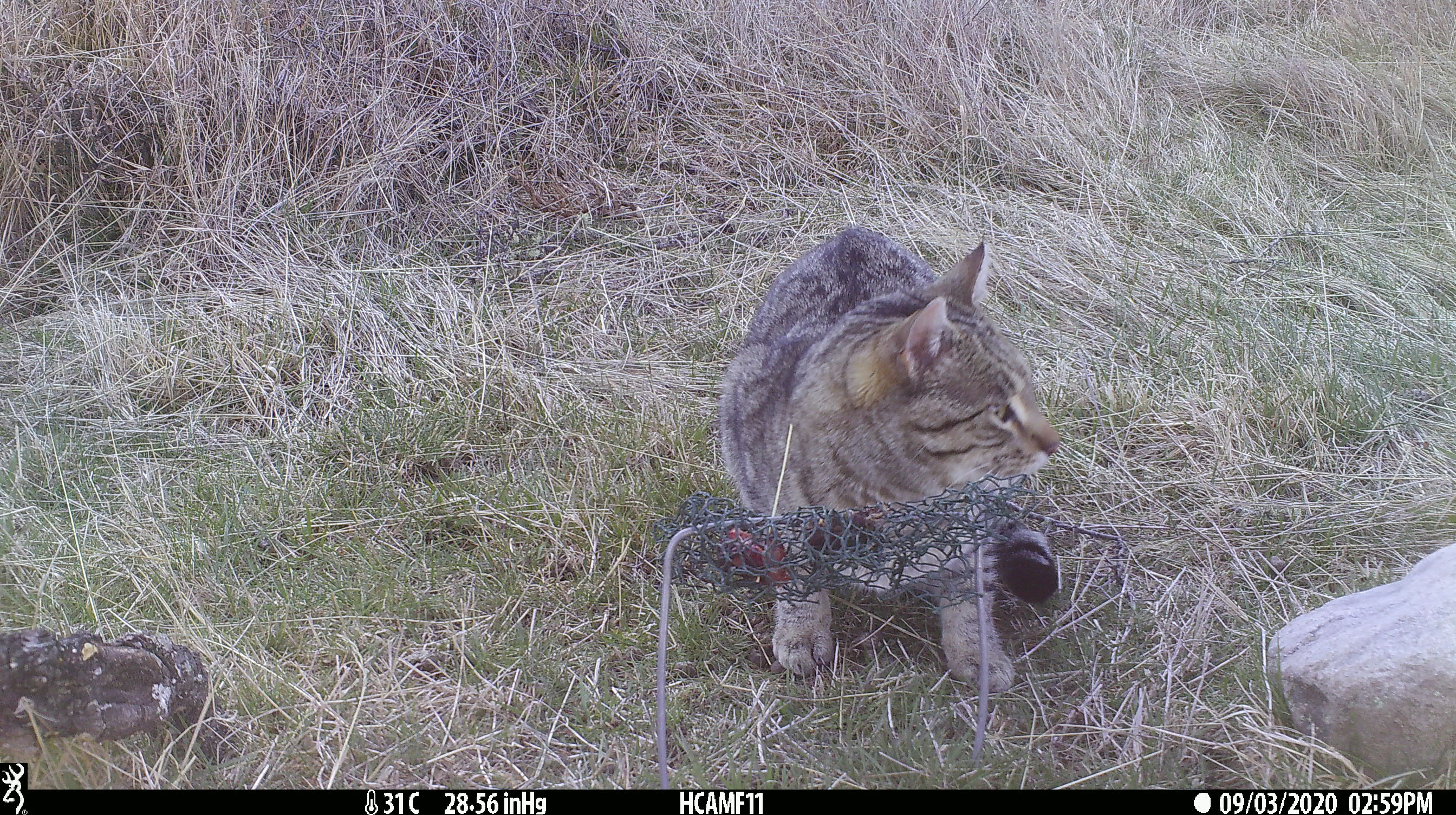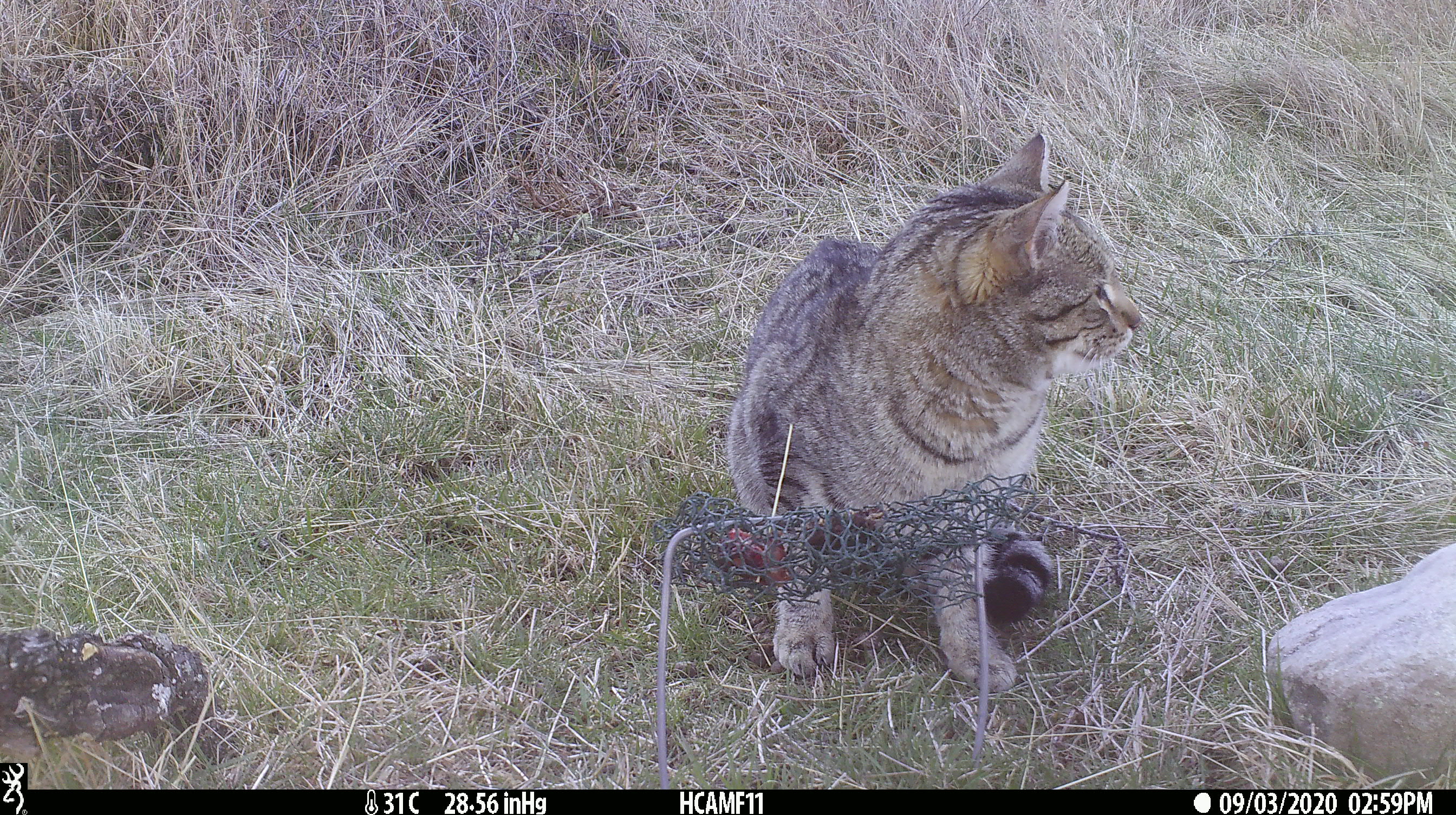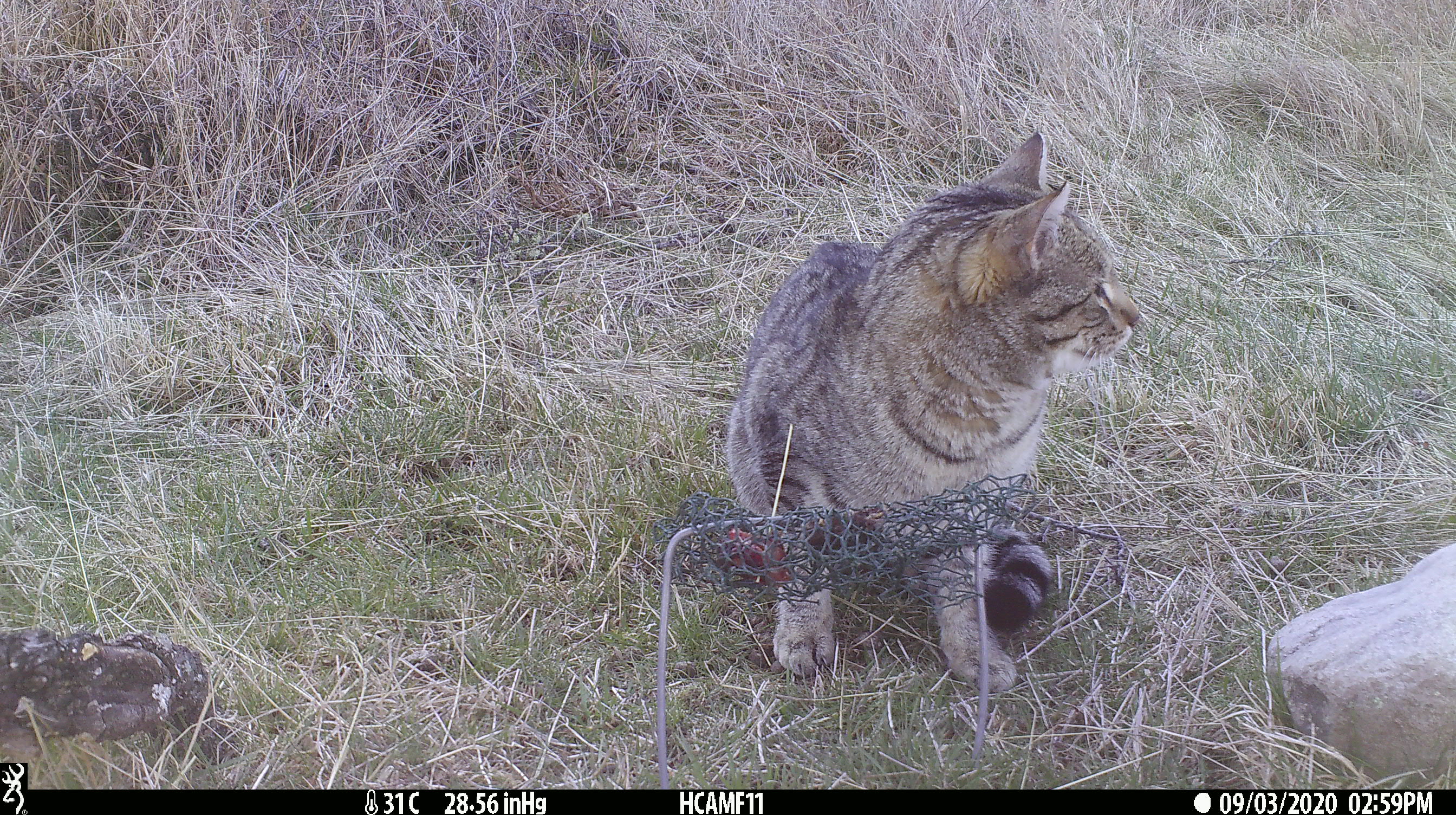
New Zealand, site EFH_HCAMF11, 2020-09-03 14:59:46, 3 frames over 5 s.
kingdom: Animalia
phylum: Chordata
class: Mammalia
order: Carnivora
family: Felidae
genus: Felis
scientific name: Felis catus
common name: domestic cat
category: cat